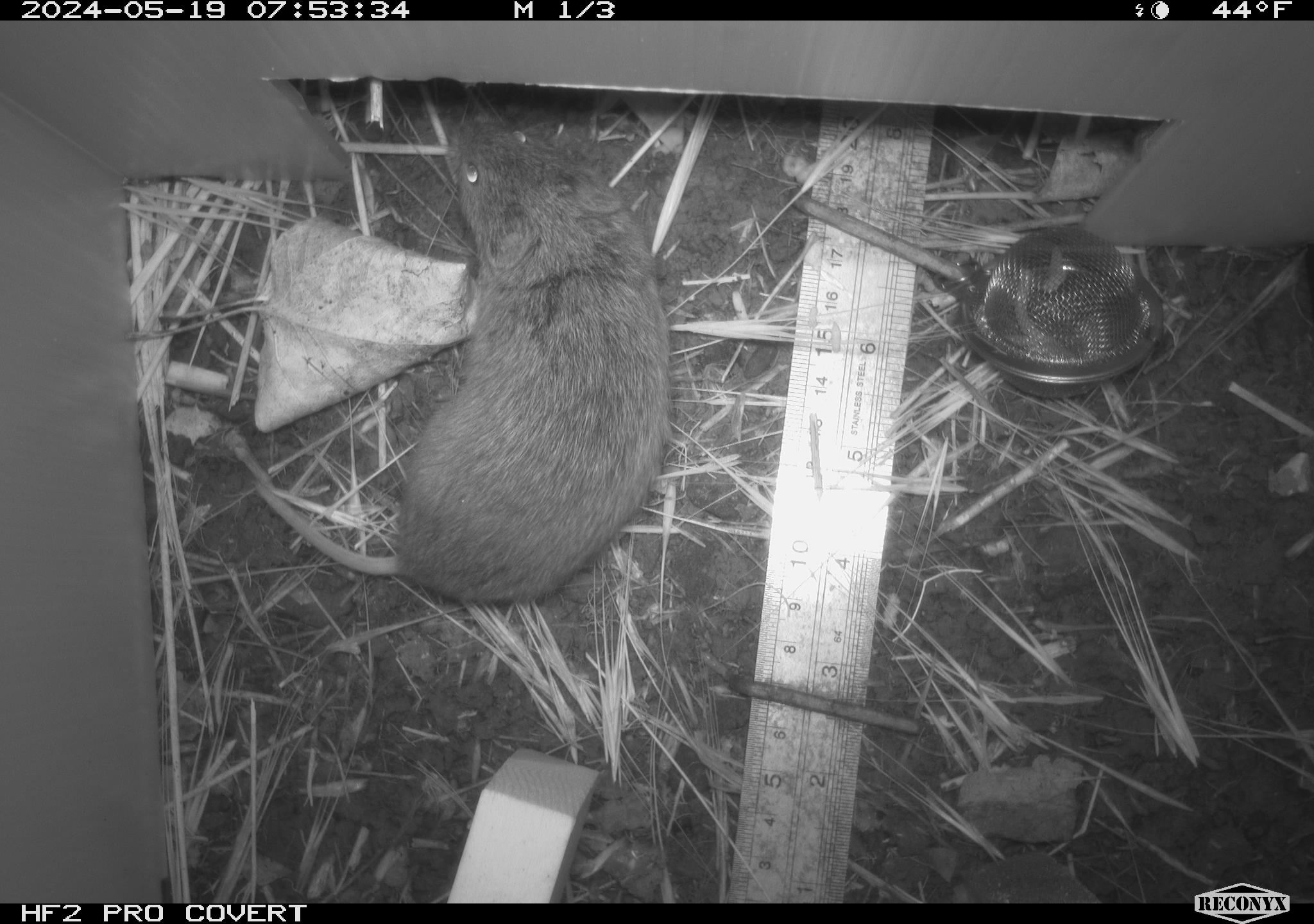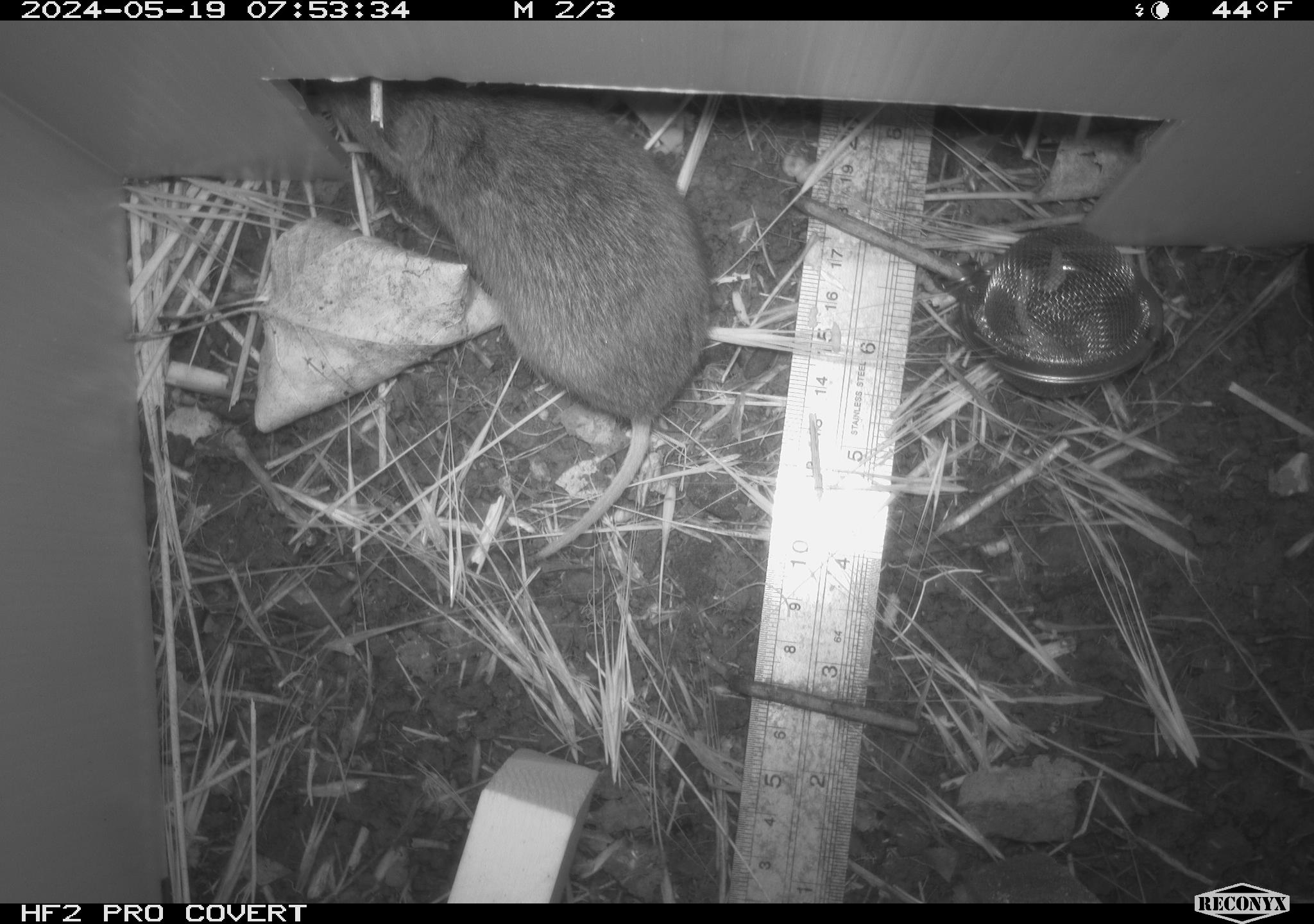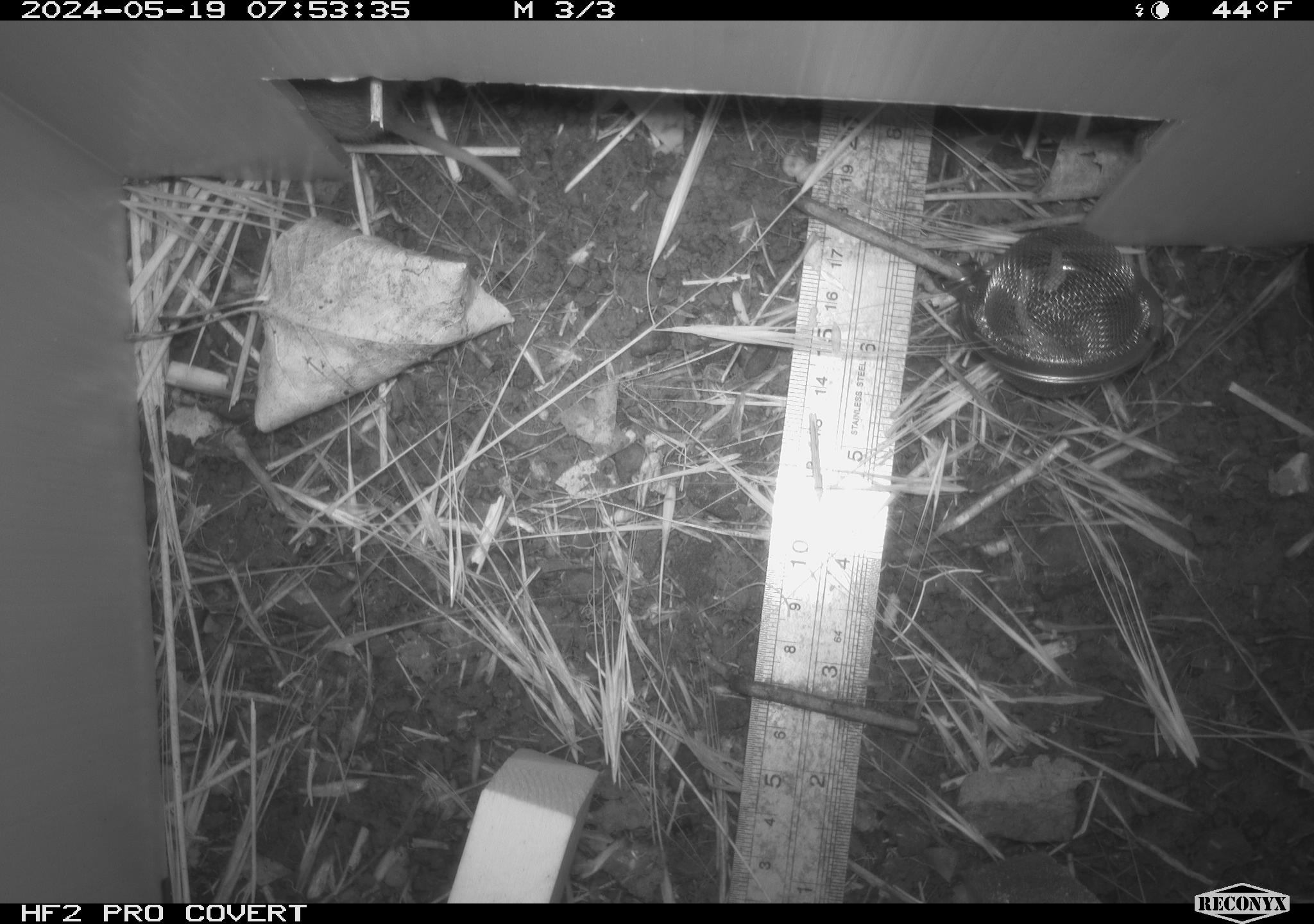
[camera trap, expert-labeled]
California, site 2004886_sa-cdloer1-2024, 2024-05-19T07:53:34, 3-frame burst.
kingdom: Animalia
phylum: Chordata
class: Mammalia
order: Rodentia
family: Cricetidae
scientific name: Arvicolinae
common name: voles, lemmings, and muskrats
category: arvicolinae subfamily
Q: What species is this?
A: Arvicolinae subfamily (voles, lemmings, and muskrats) (Arvicolinae).